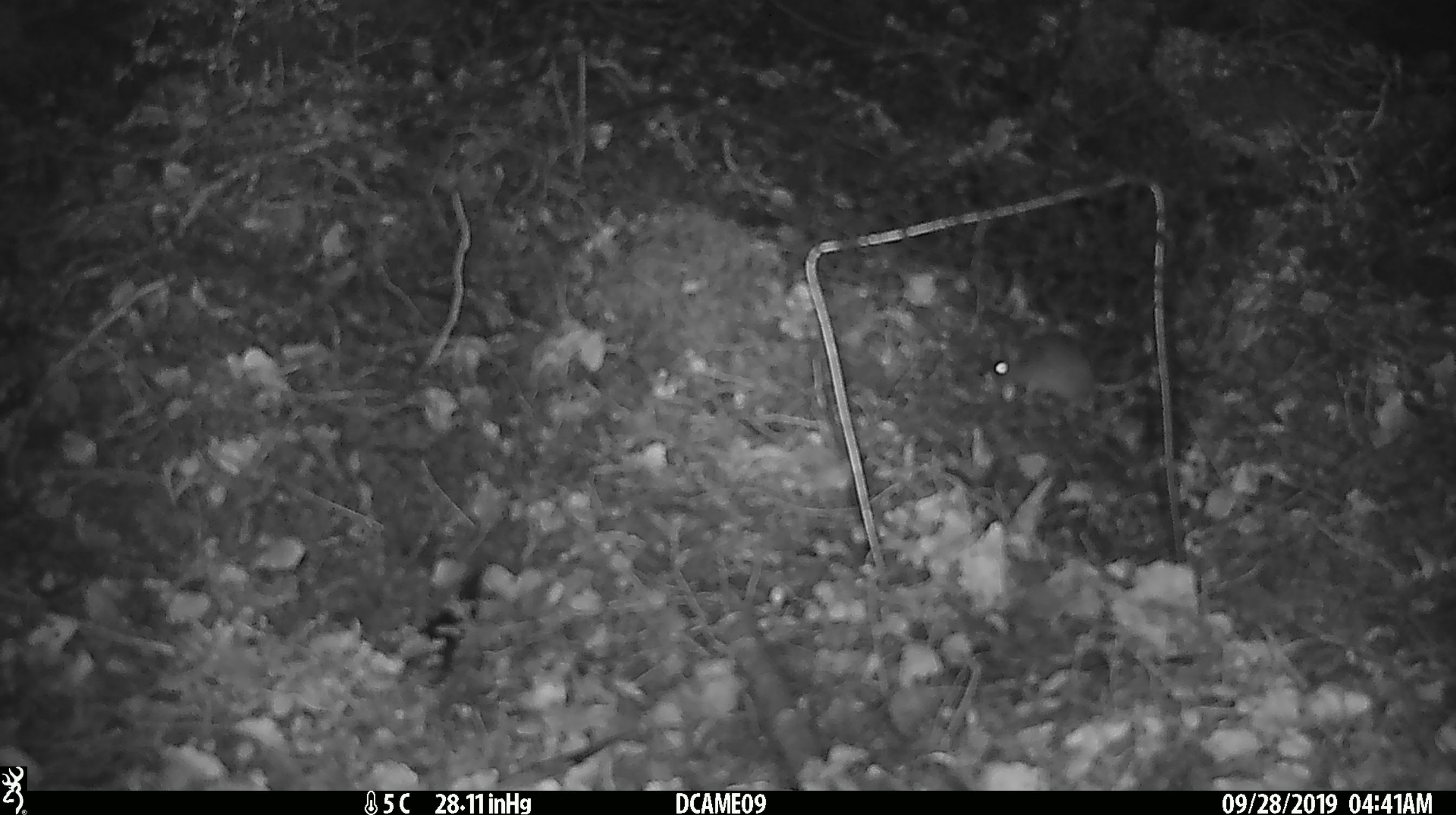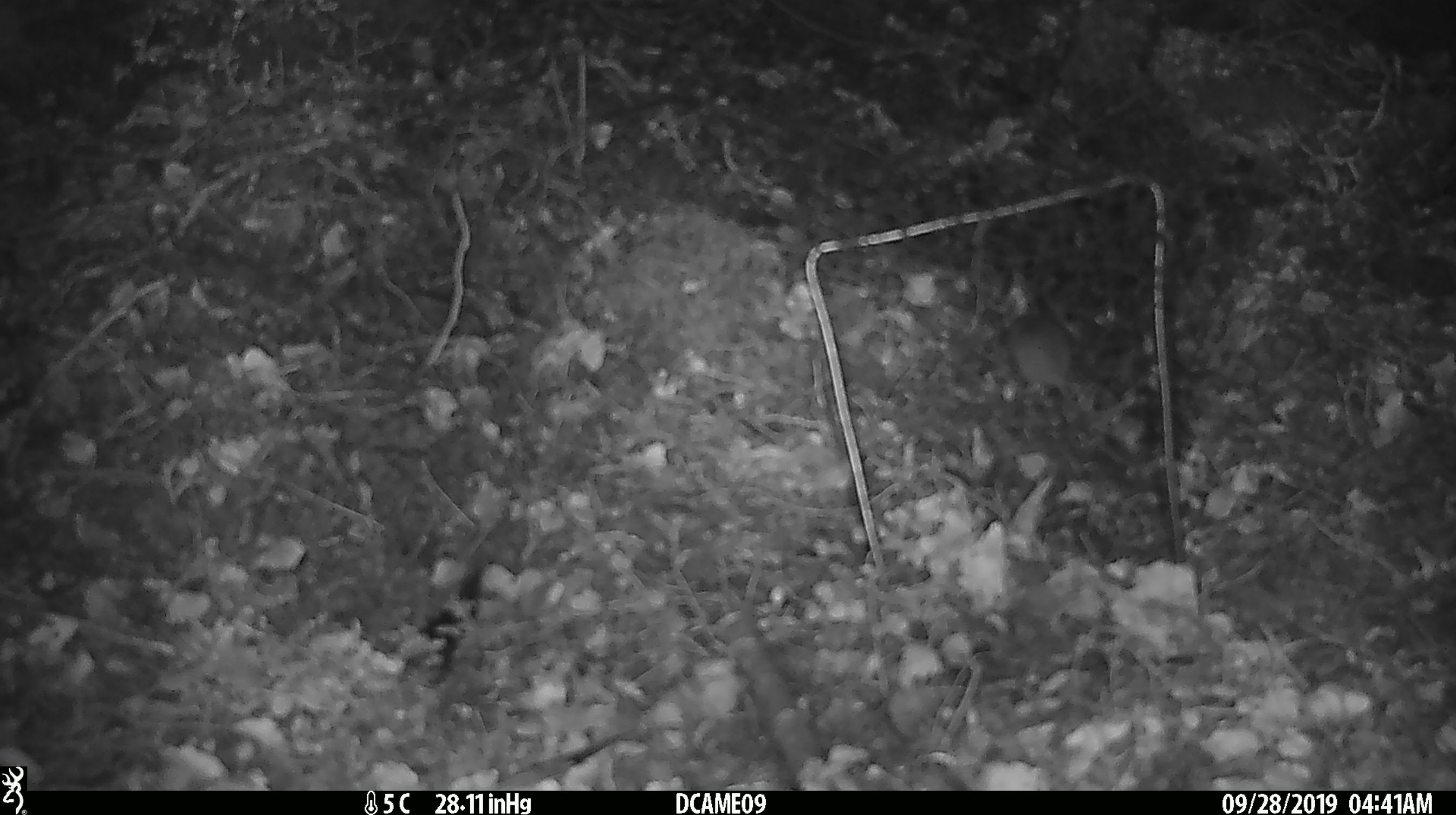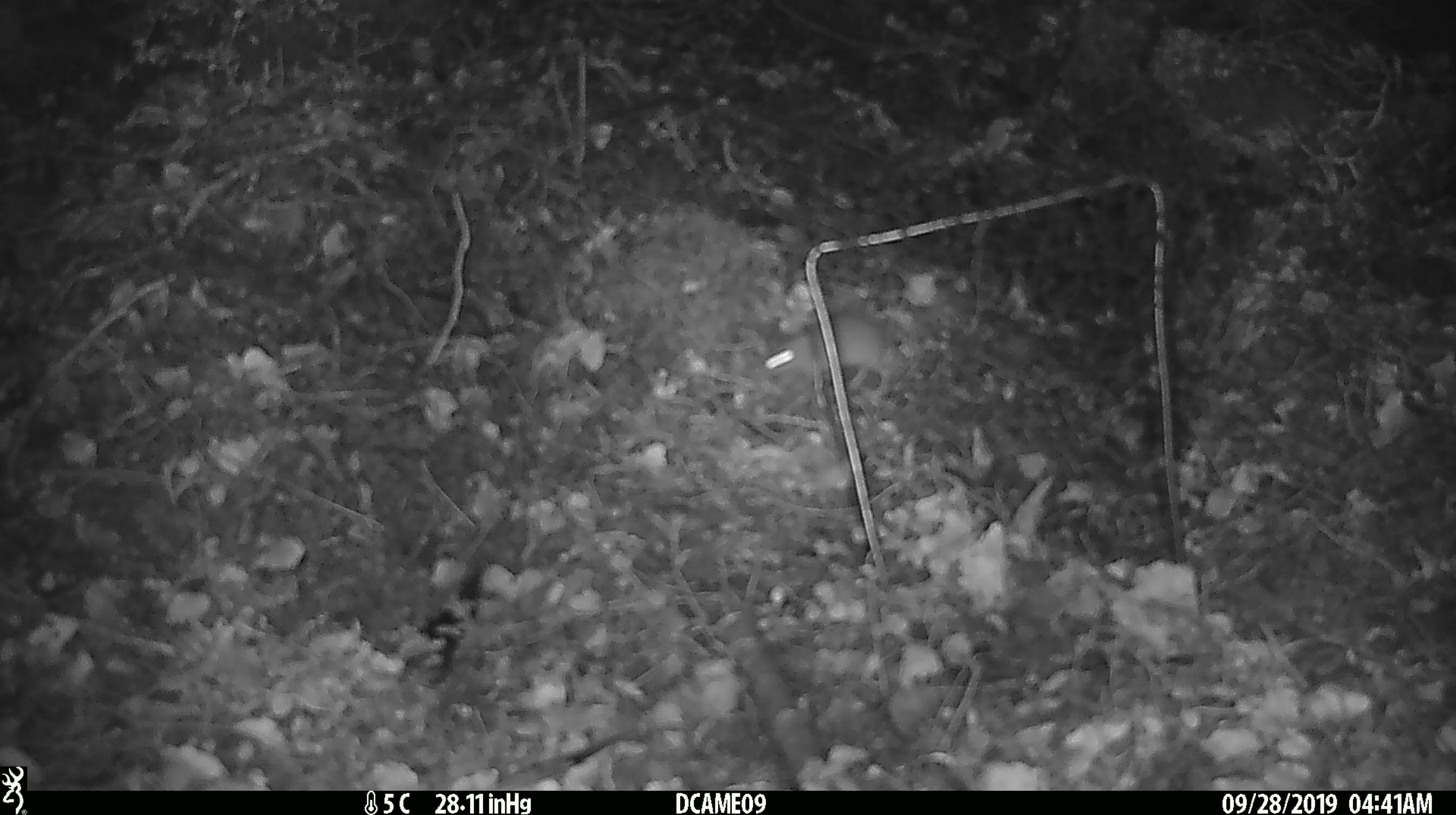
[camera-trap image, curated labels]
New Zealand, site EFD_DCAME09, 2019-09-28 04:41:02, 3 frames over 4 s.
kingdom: Animalia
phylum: Chordata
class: Mammalia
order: Rodentia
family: Muridae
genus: Mus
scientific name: Mus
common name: mouse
Mouse (Mus).